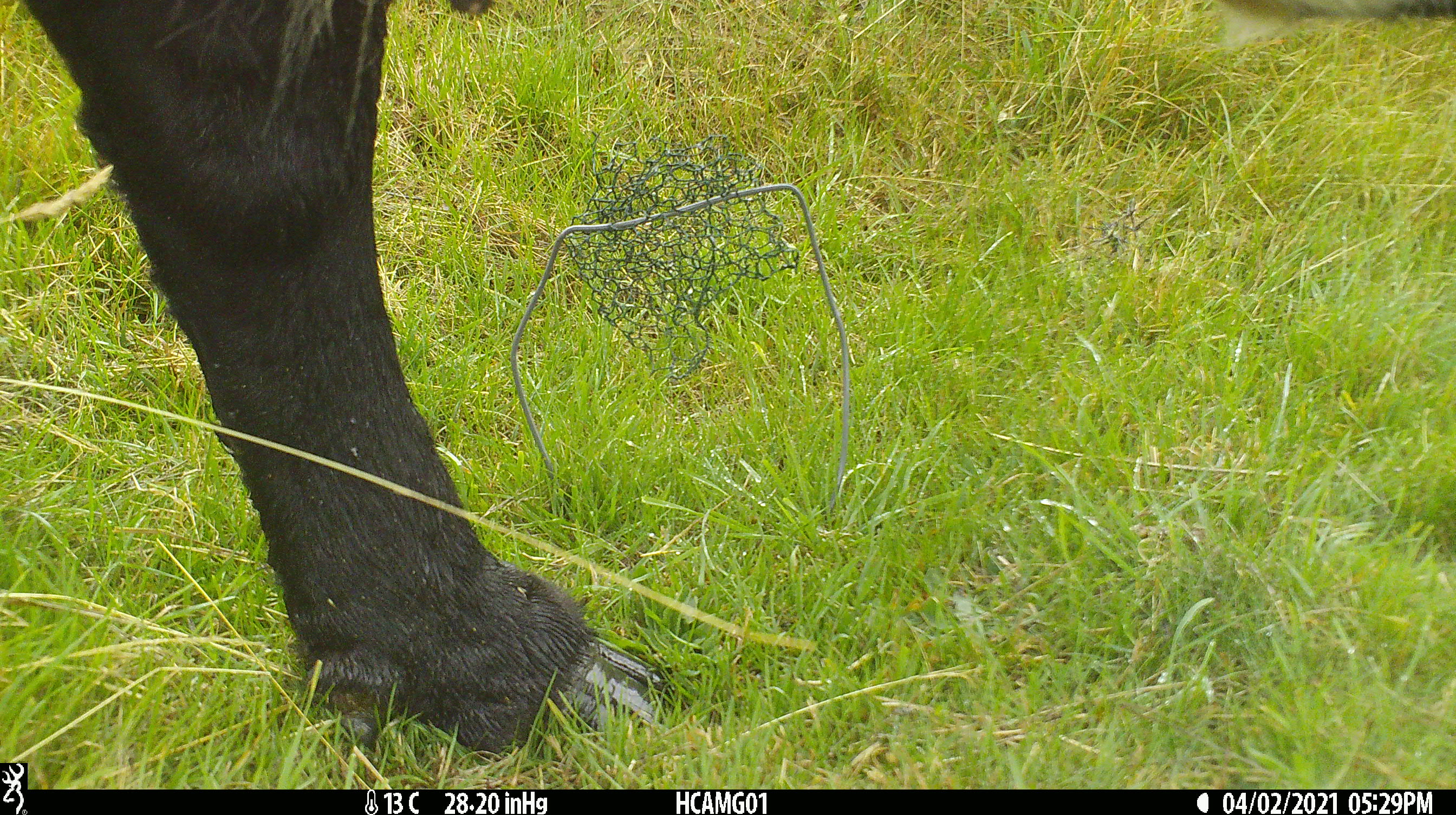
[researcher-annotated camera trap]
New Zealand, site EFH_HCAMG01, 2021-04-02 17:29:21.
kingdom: Animalia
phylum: Chordata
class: Mammalia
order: Artiodactyla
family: Bovidae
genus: Bos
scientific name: Bos taurus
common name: domestic cow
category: cow